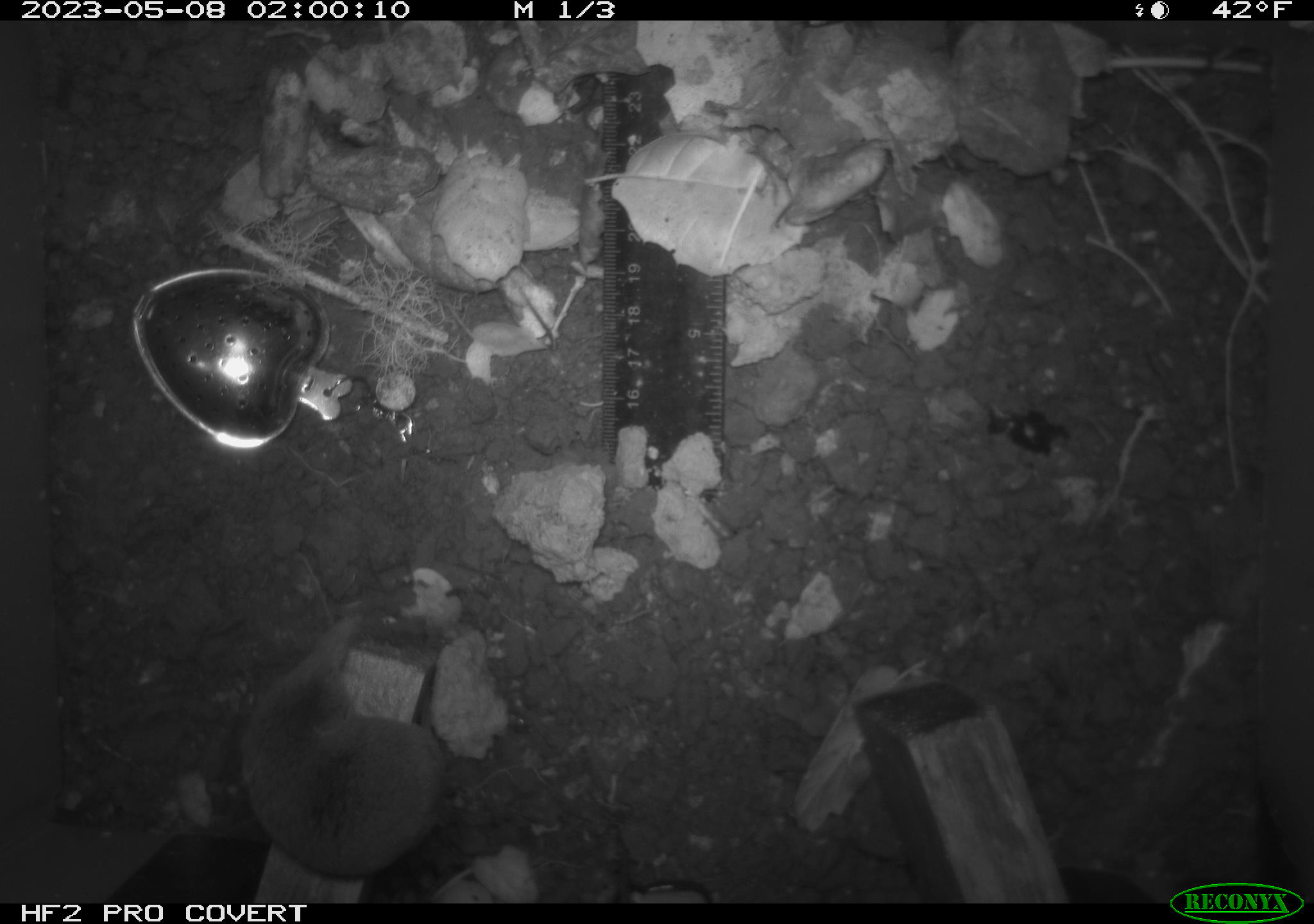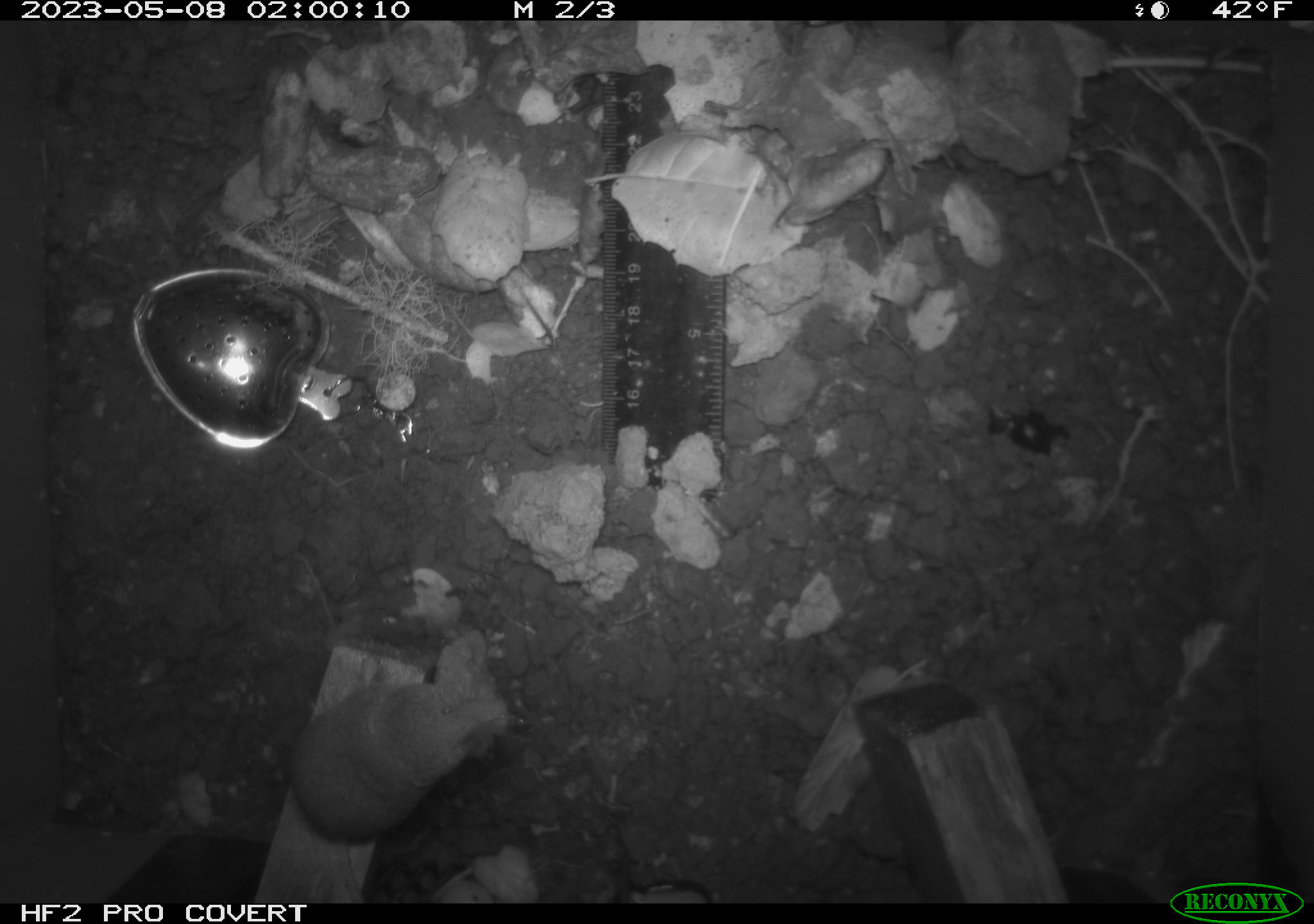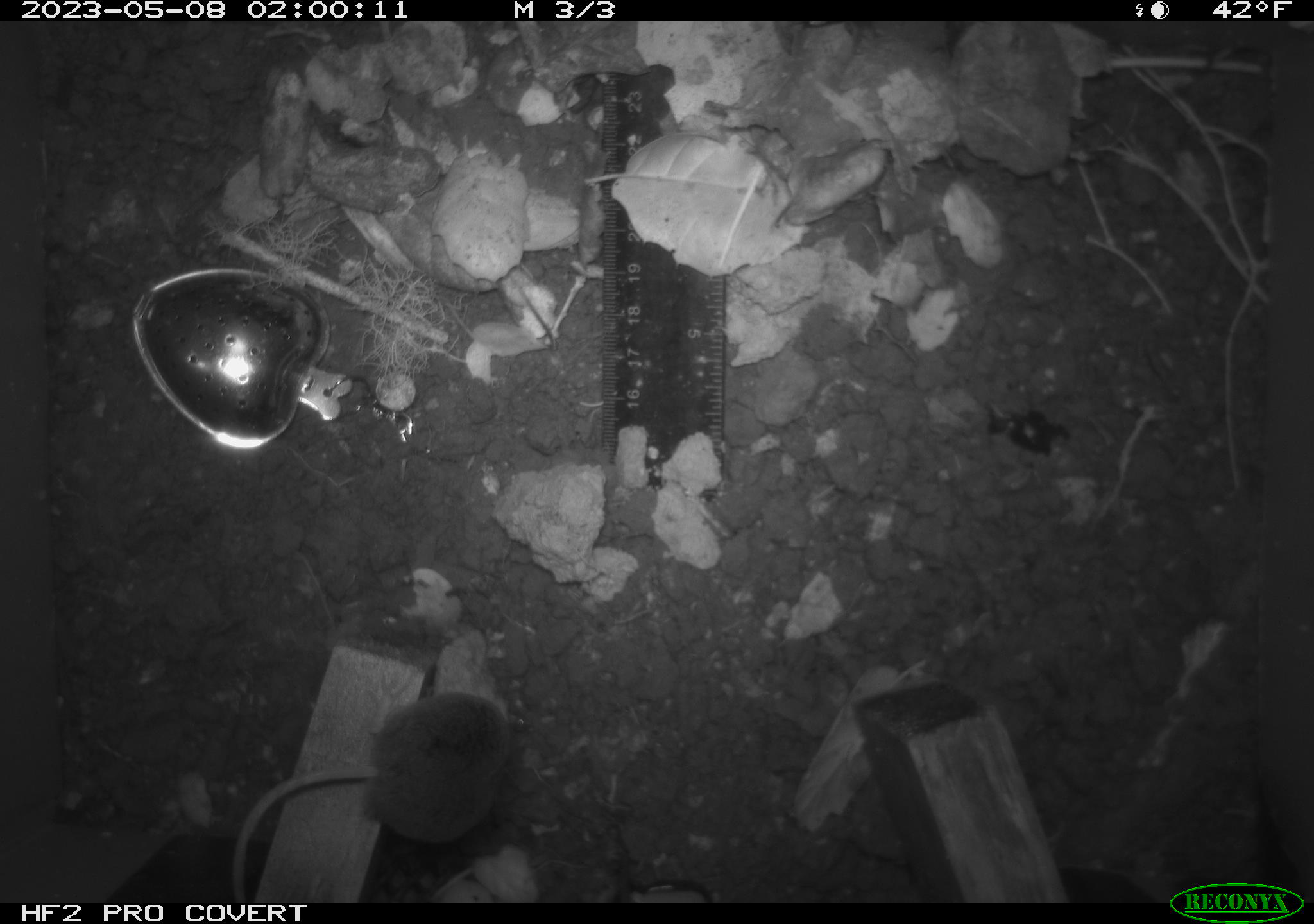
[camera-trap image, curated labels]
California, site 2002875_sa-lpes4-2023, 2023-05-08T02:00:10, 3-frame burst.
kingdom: Animalia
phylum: Chordata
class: Mammalia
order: Eulipotyphla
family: Soricidae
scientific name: Soricidae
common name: shrews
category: soricidae family